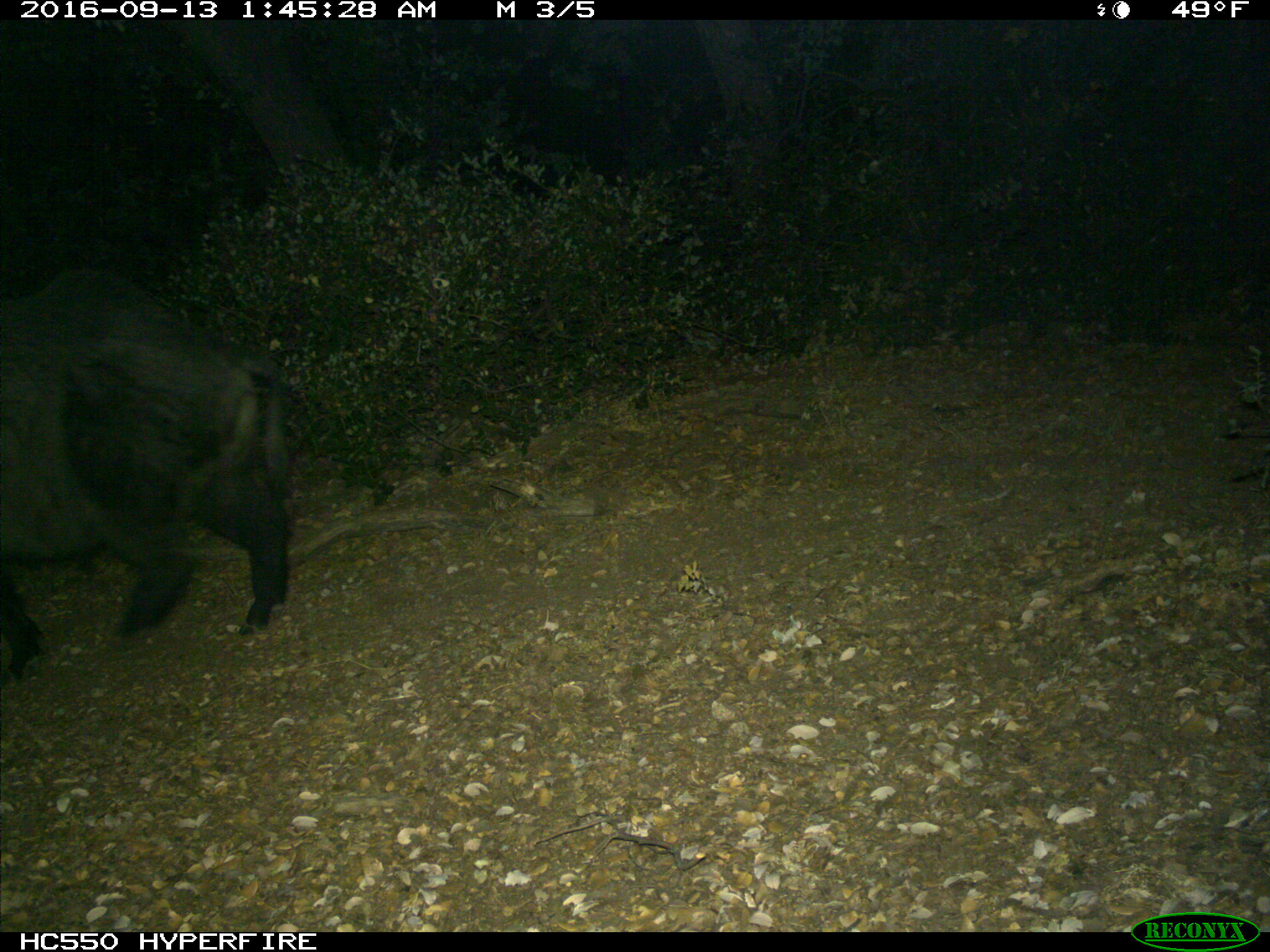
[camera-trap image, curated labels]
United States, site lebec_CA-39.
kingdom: Animalia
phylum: Chordata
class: Mammalia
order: Artiodactyla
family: Suidae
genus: Sus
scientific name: Sus scrofa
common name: wild boar